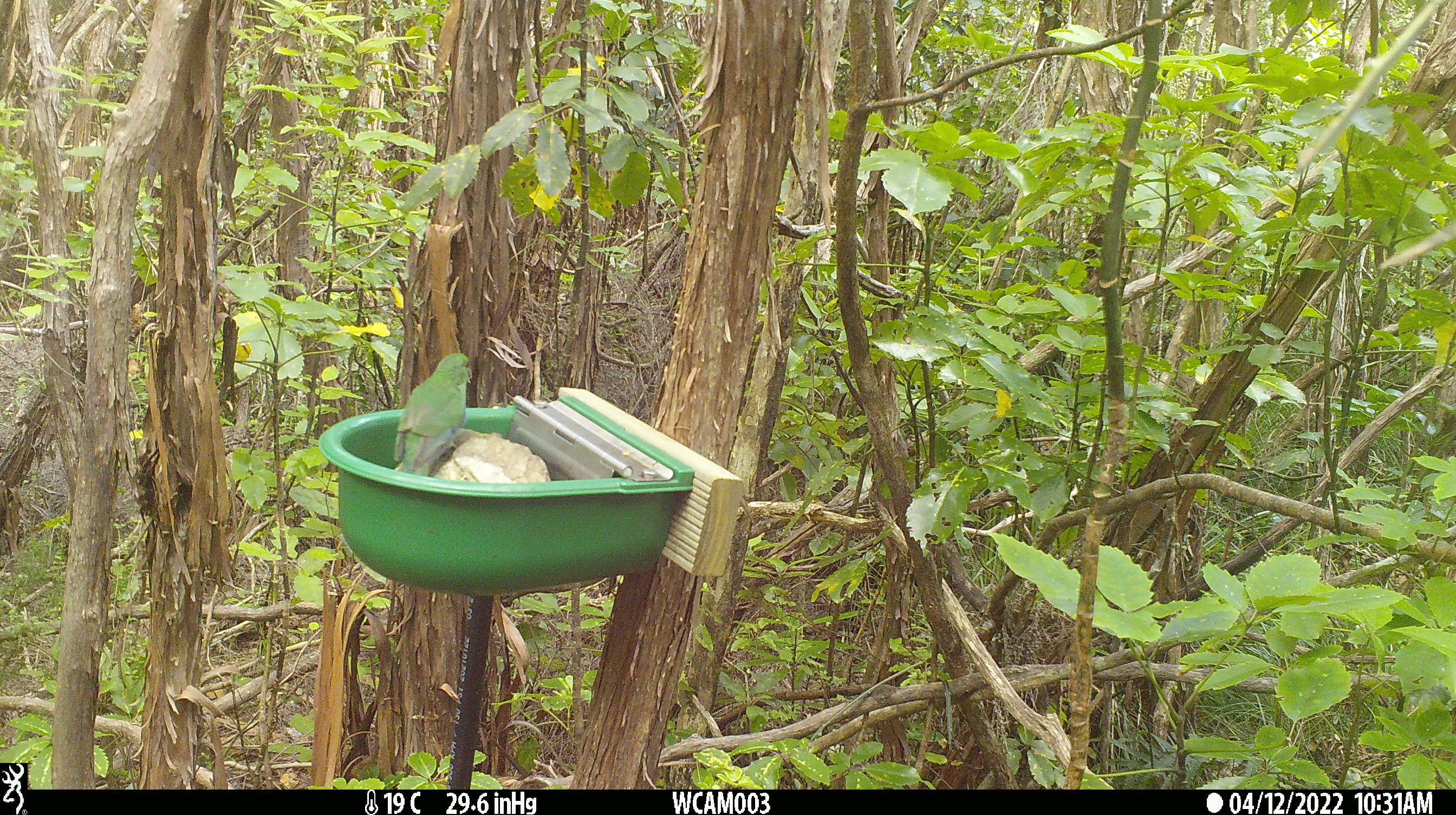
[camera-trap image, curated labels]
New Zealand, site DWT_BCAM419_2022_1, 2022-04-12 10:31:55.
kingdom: Animalia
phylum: Chordata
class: Aves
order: Psittaciformes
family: Psittaculidae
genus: Cyanoramphus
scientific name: Cyanoramphus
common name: parakeet